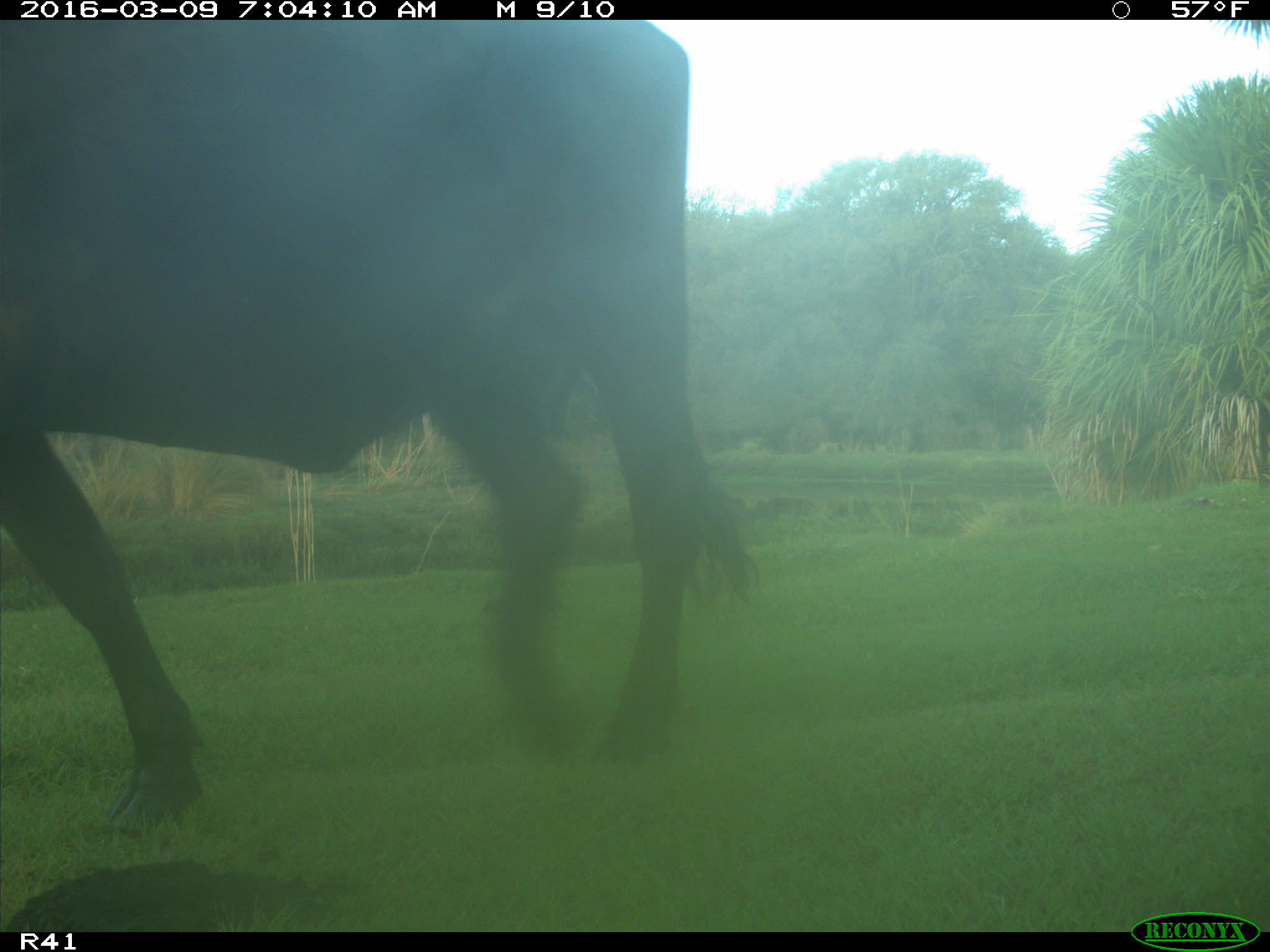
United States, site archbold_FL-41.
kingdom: Animalia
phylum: Chordata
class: Mammalia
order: Artiodactyla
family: Bovidae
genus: Bos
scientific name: Bos taurus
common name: domestic cow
Bos taurus (domestic cow).